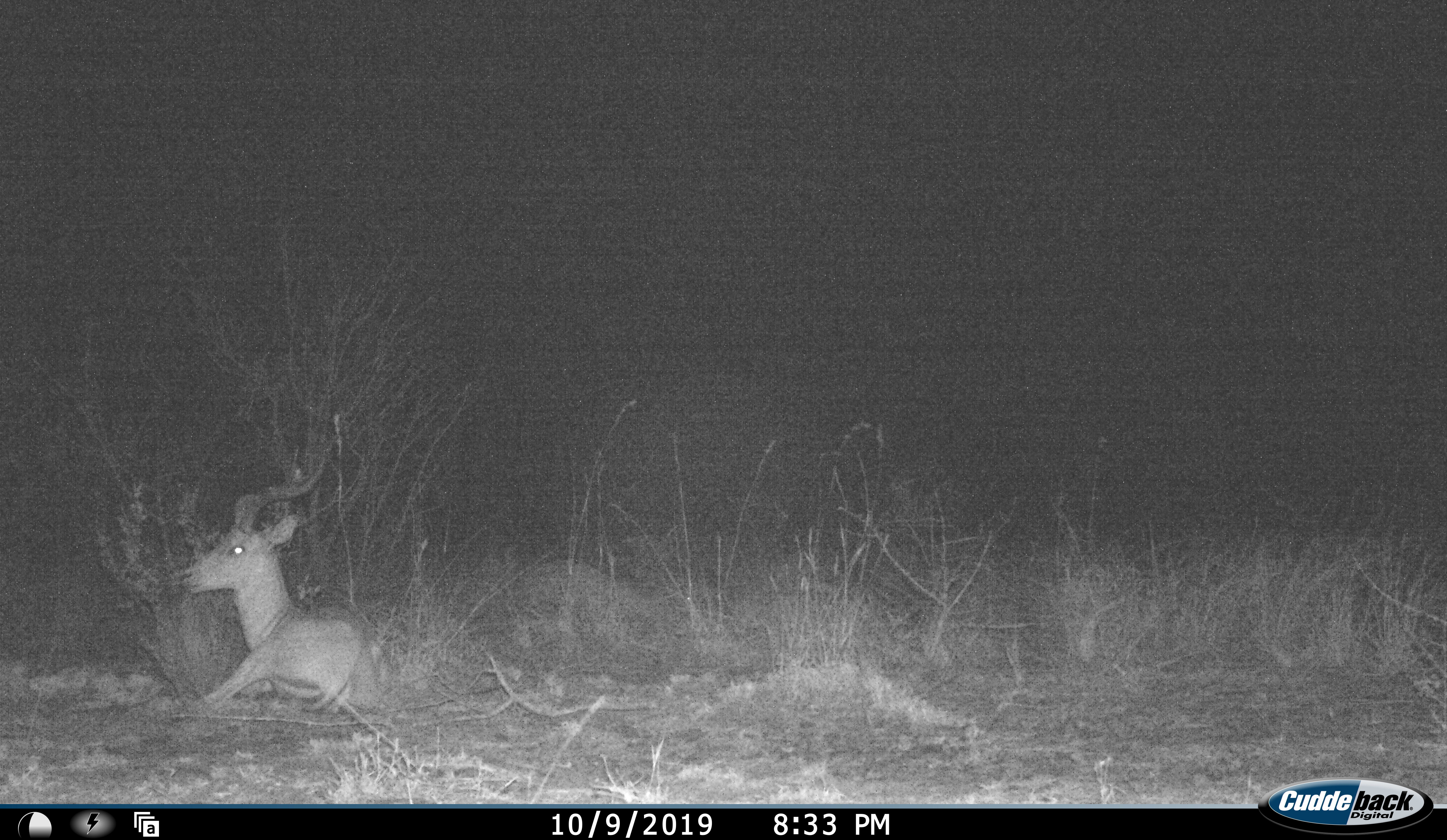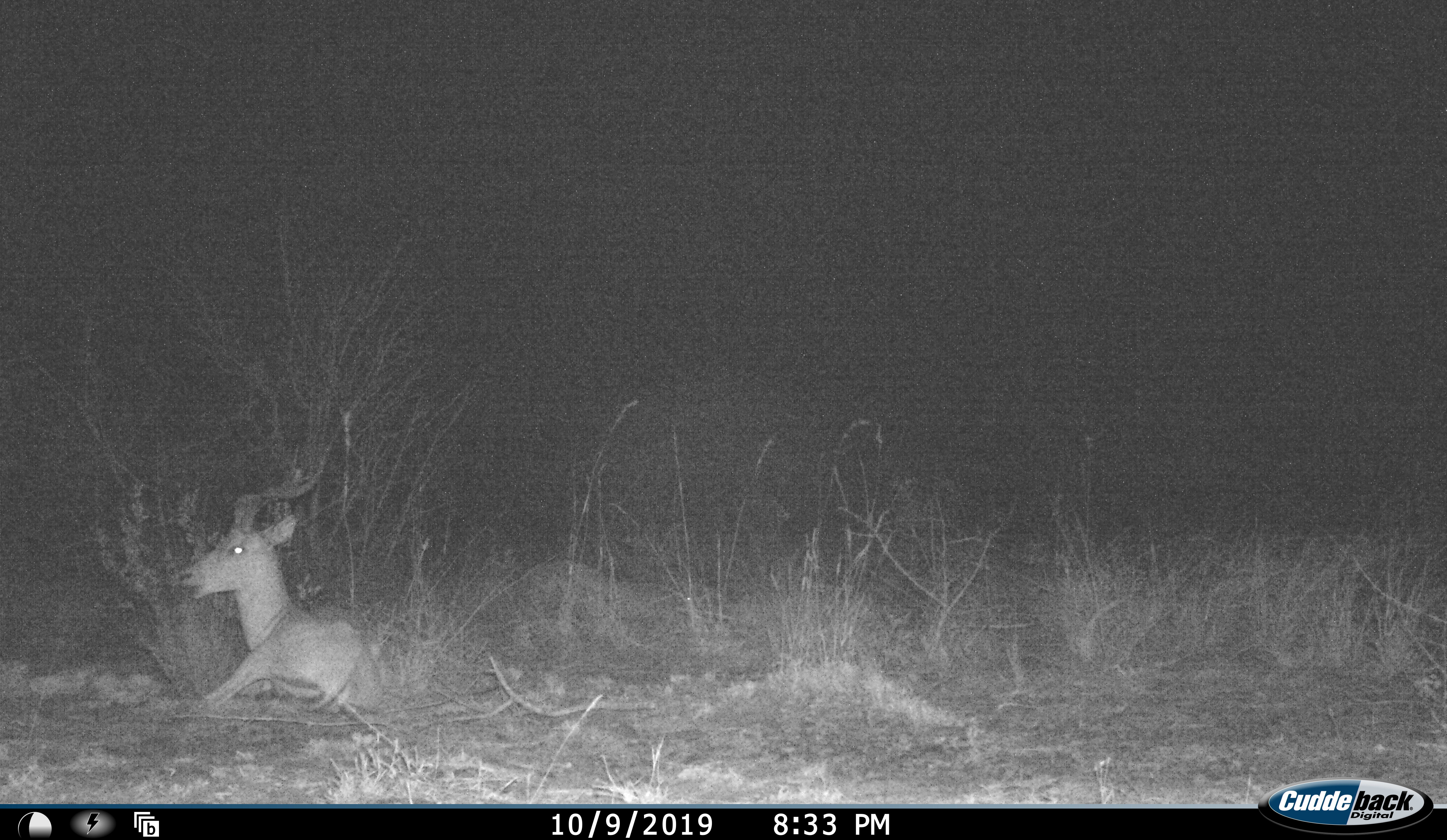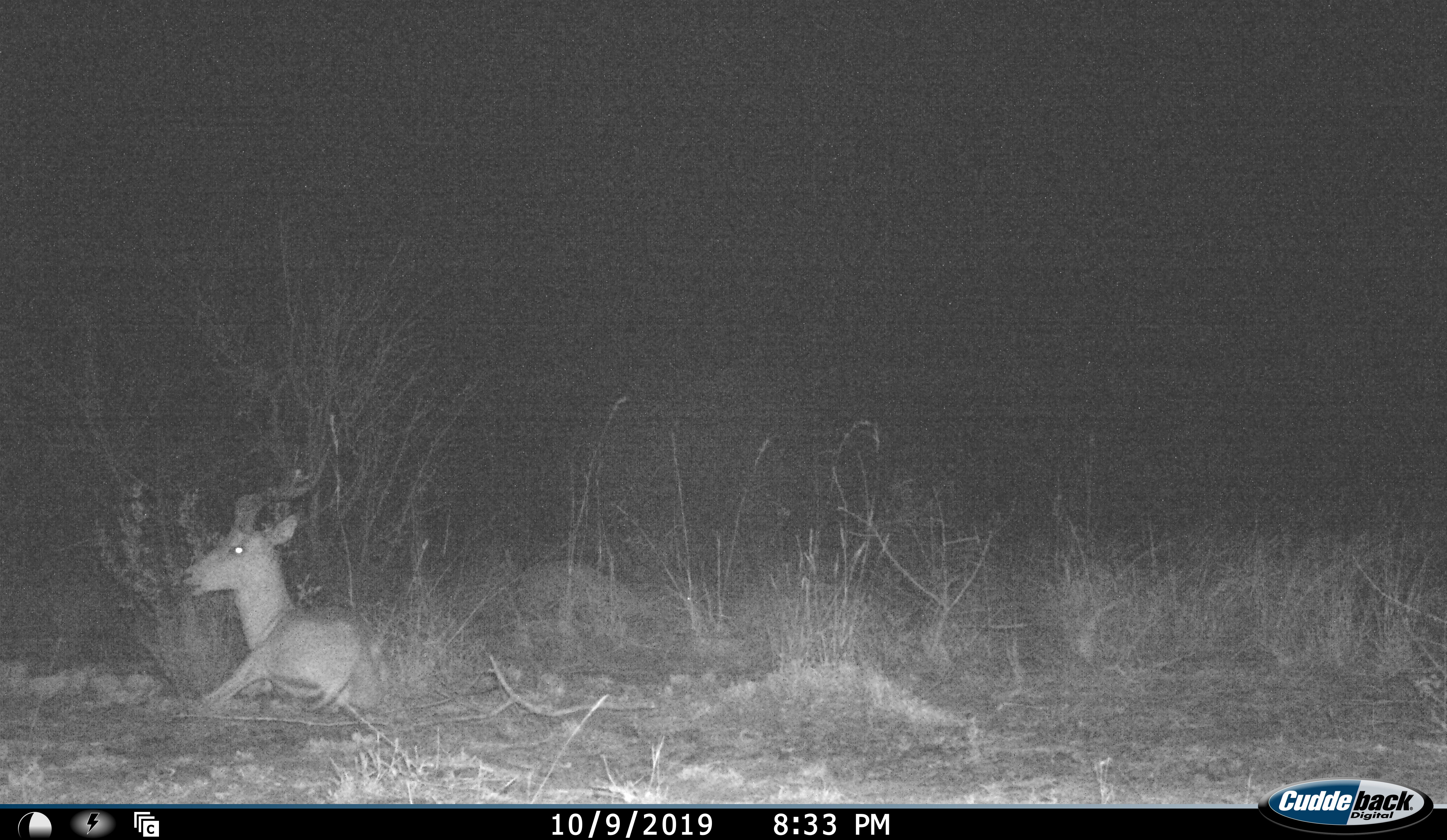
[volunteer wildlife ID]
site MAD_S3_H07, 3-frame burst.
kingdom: Animalia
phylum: Chordata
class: Mammalia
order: Artiodactyla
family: Bovidae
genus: Aepyceros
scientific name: Aepyceros melampus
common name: impala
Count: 1.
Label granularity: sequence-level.